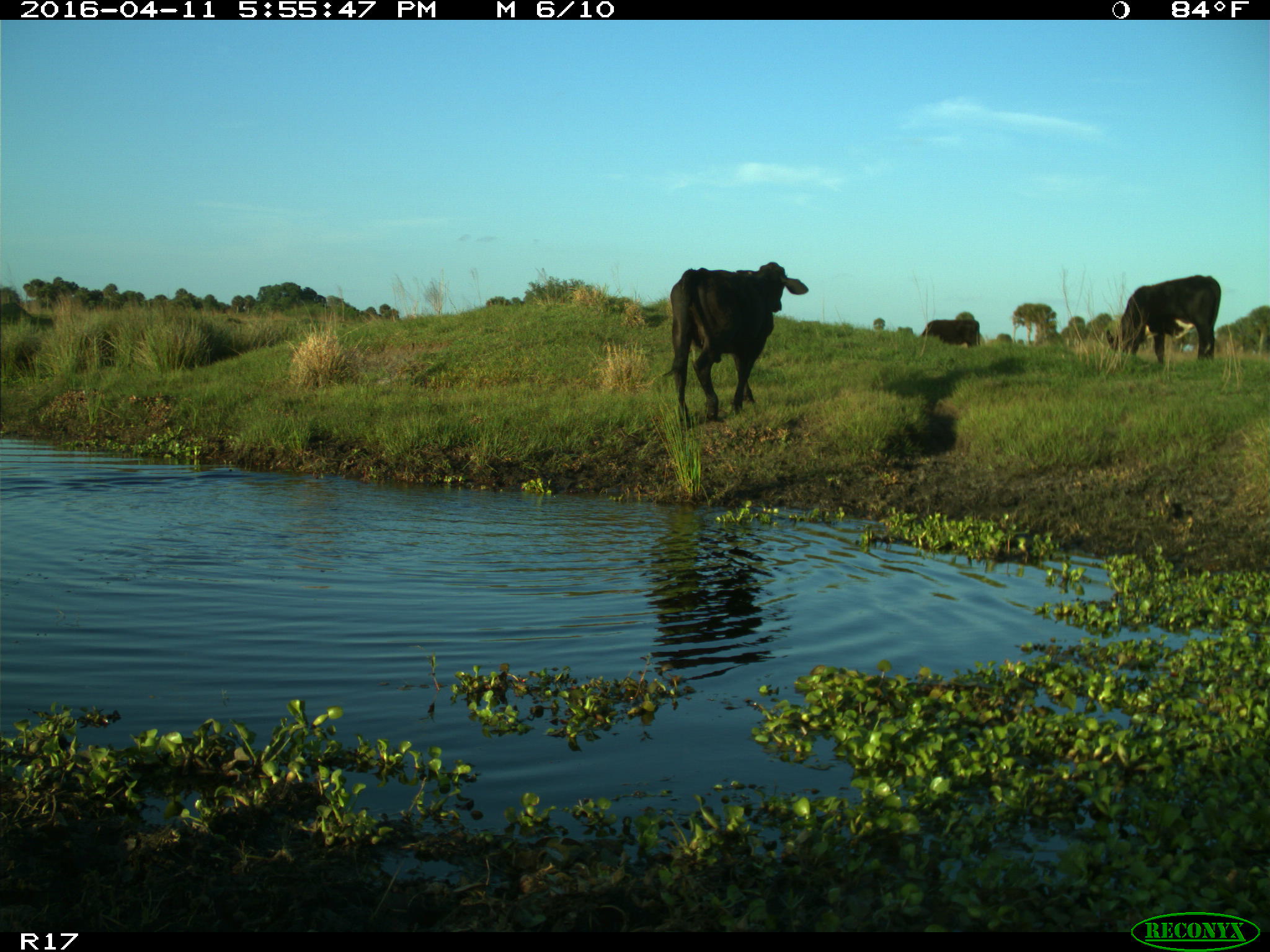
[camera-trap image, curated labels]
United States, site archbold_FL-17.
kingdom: Animalia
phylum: Chordata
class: Mammalia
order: Artiodactyla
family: Bovidae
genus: Bos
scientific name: Bos taurus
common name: domestic cow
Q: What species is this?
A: Bos taurus (domestic cow).